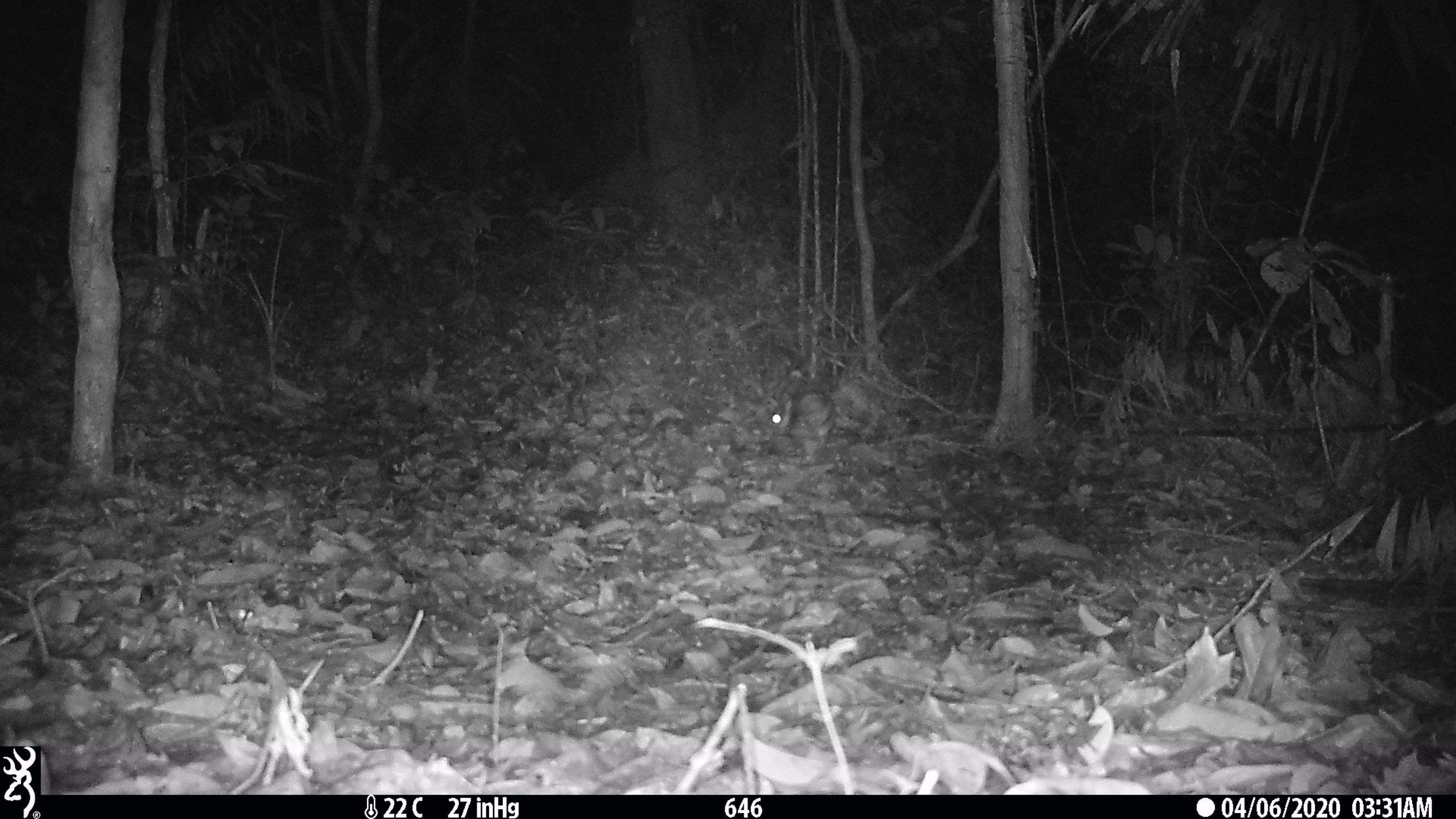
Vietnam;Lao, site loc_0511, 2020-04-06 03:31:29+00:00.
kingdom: Animalia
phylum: Chordata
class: Mammalia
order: Lagomorpha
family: Leporidae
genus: Nesolagus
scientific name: Nesolagus timminsi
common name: annamite striped rabbit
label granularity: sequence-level